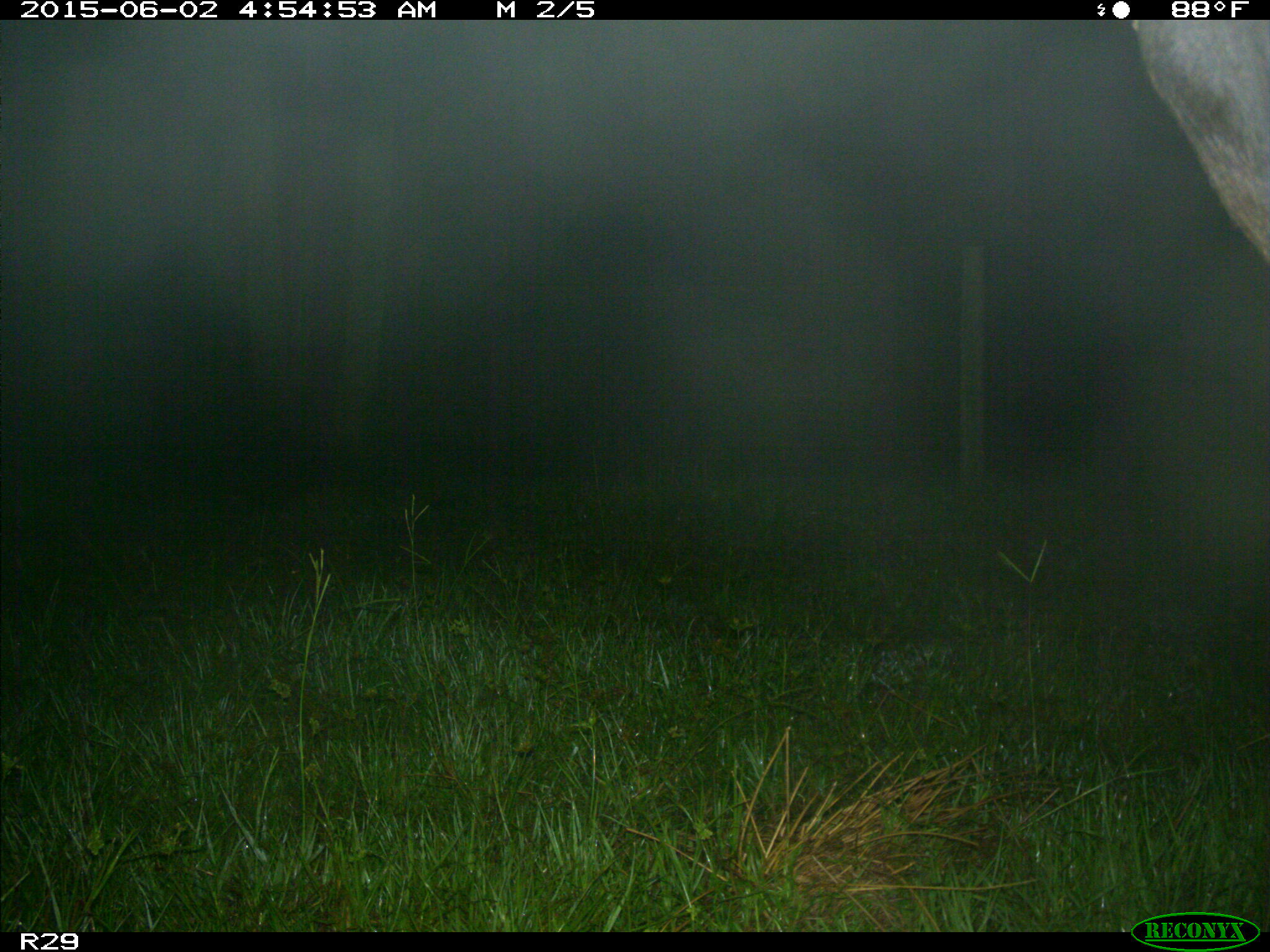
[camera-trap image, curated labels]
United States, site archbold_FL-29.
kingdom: Animalia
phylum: Chordata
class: Mammalia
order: Artiodactyla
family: Bovidae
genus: Bos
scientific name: Bos taurus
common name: domestic cow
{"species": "Bos taurus (domestic cow)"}